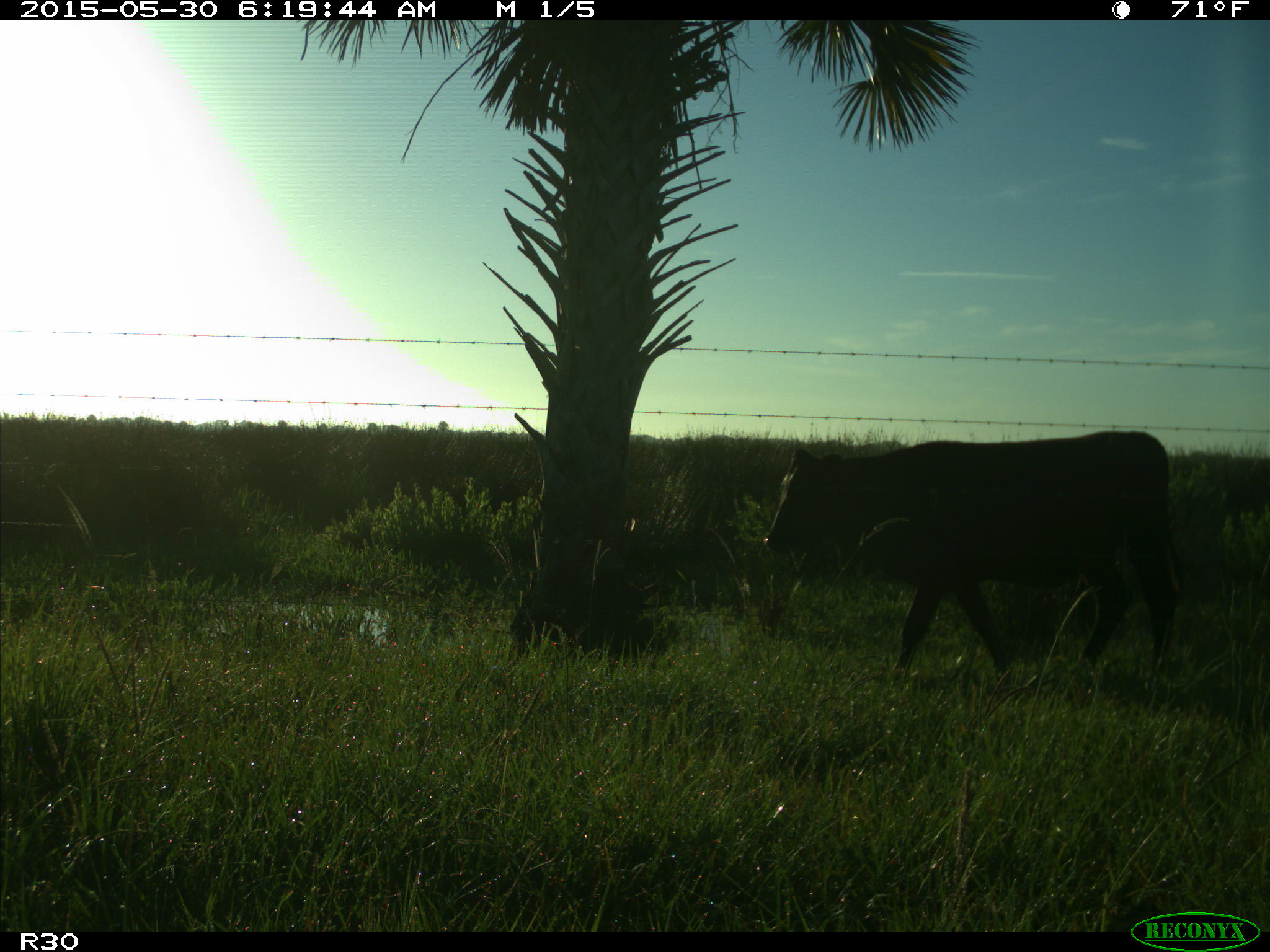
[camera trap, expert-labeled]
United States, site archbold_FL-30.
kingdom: Animalia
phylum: Chordata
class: Mammalia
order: Artiodactyla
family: Bovidae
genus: Bos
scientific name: Bos taurus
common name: domestic cow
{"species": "Bos taurus (domestic cow)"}